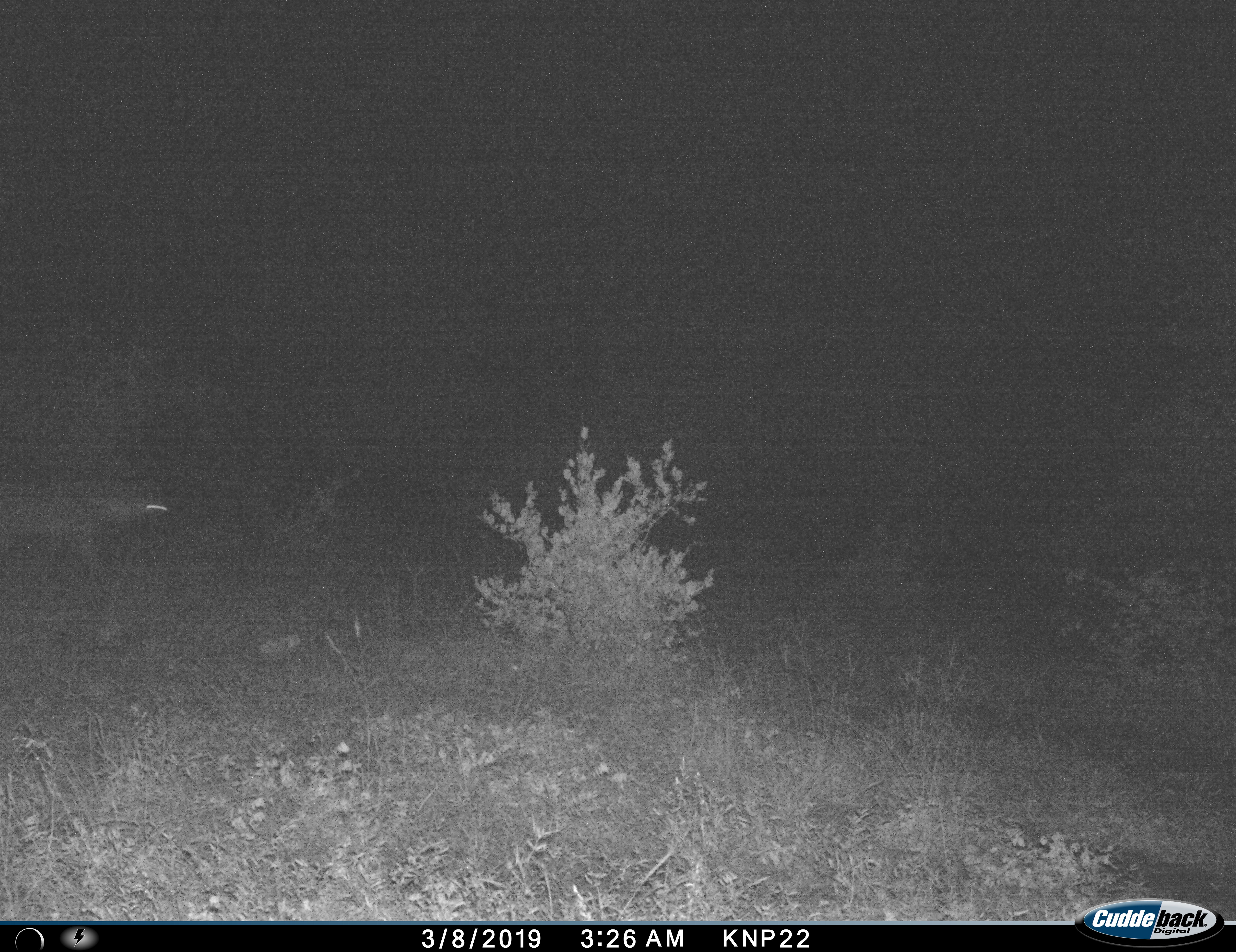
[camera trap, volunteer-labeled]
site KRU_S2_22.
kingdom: Animalia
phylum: Chordata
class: Mammalia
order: Carnivora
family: Hyaenidae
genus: Crocuta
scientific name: Crocuta crocuta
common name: spotted hyena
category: hyenaspotted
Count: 1.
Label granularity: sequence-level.